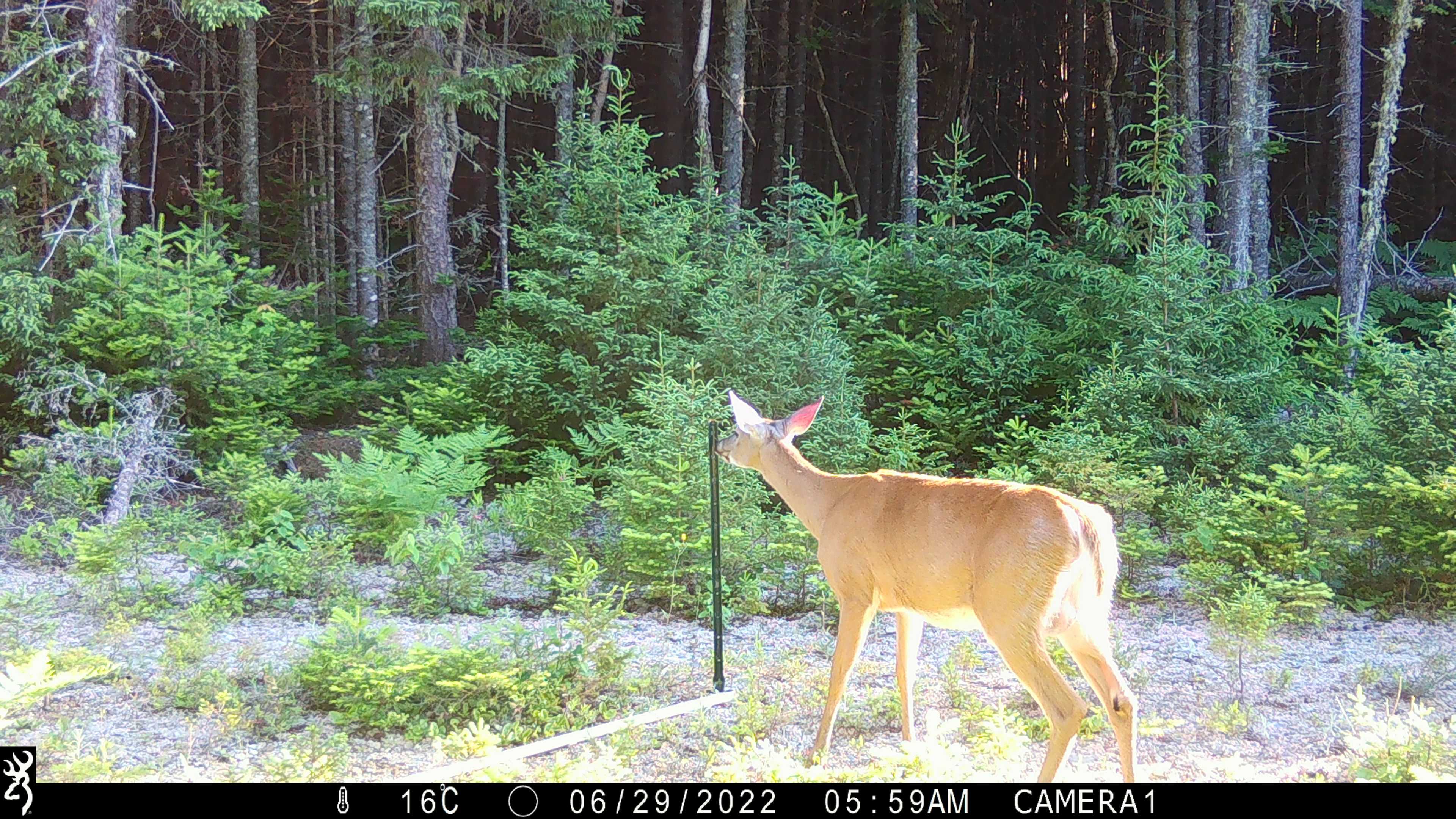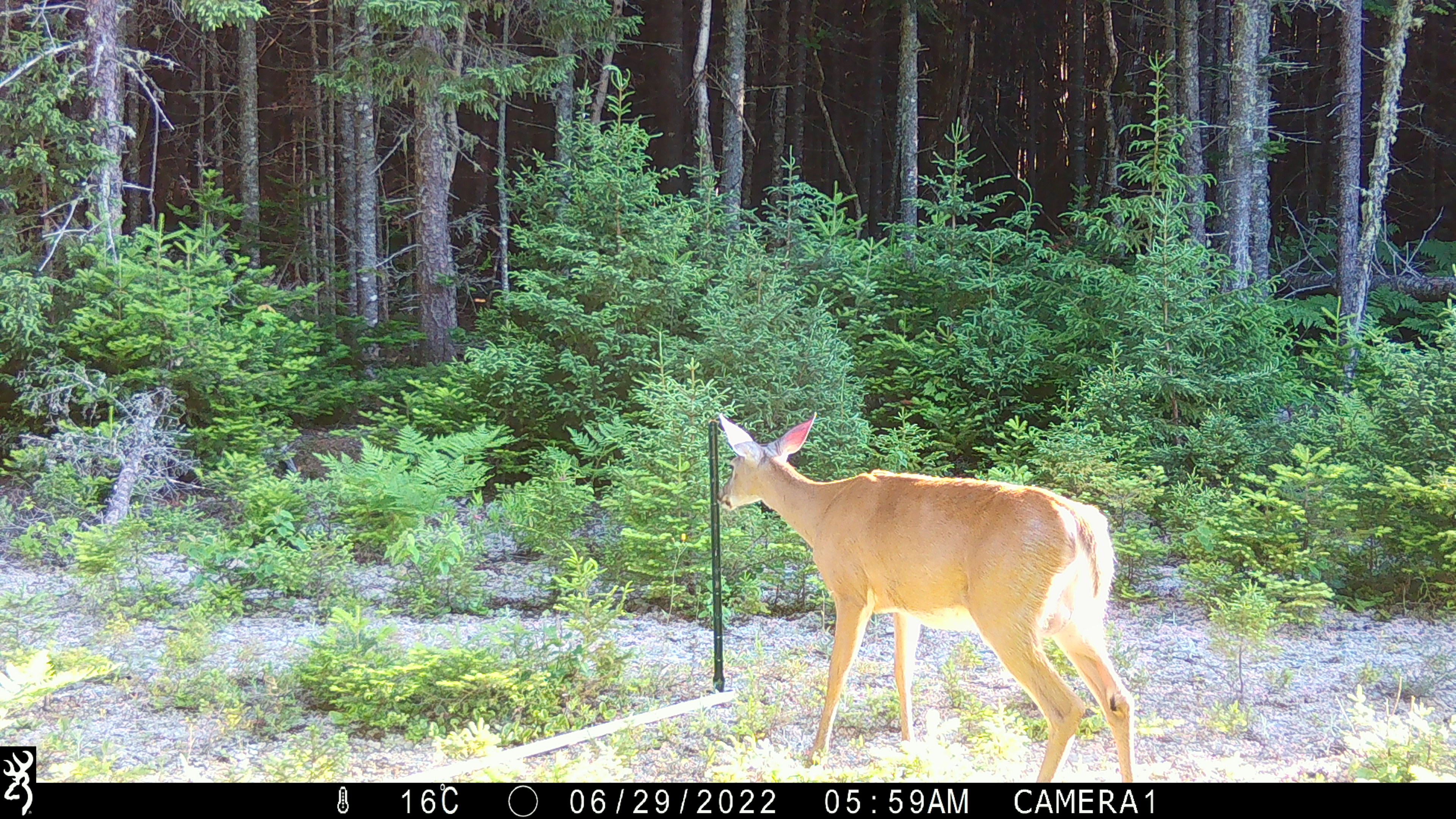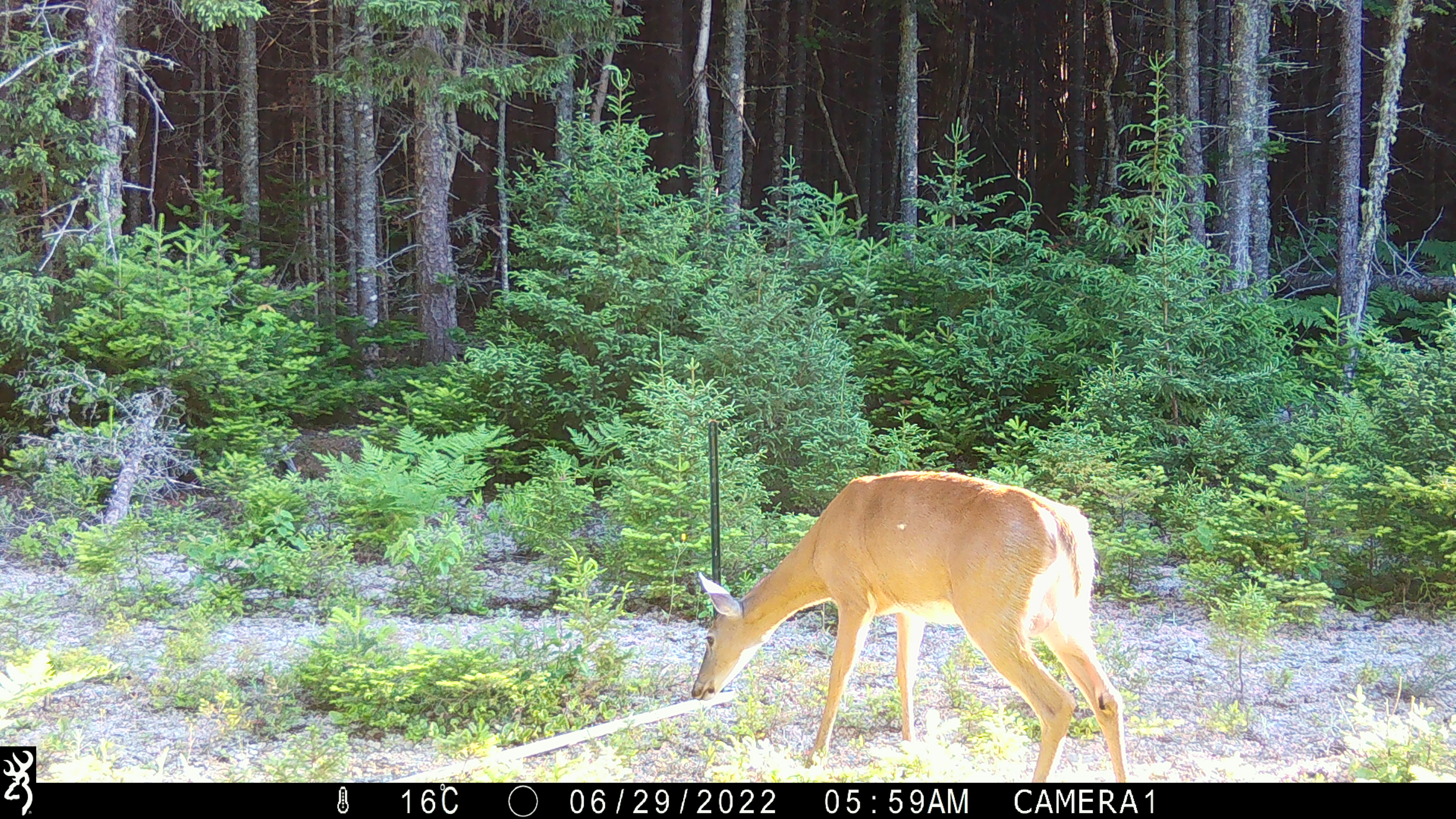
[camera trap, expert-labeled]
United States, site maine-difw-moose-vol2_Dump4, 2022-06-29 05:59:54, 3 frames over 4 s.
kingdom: Animalia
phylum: Chordata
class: Mammalia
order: Artiodactyla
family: Cervidae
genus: Odocoileus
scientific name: Odocoileus virginianus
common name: white-tailed deer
White-tailed deer (Odocoileus virginianus).